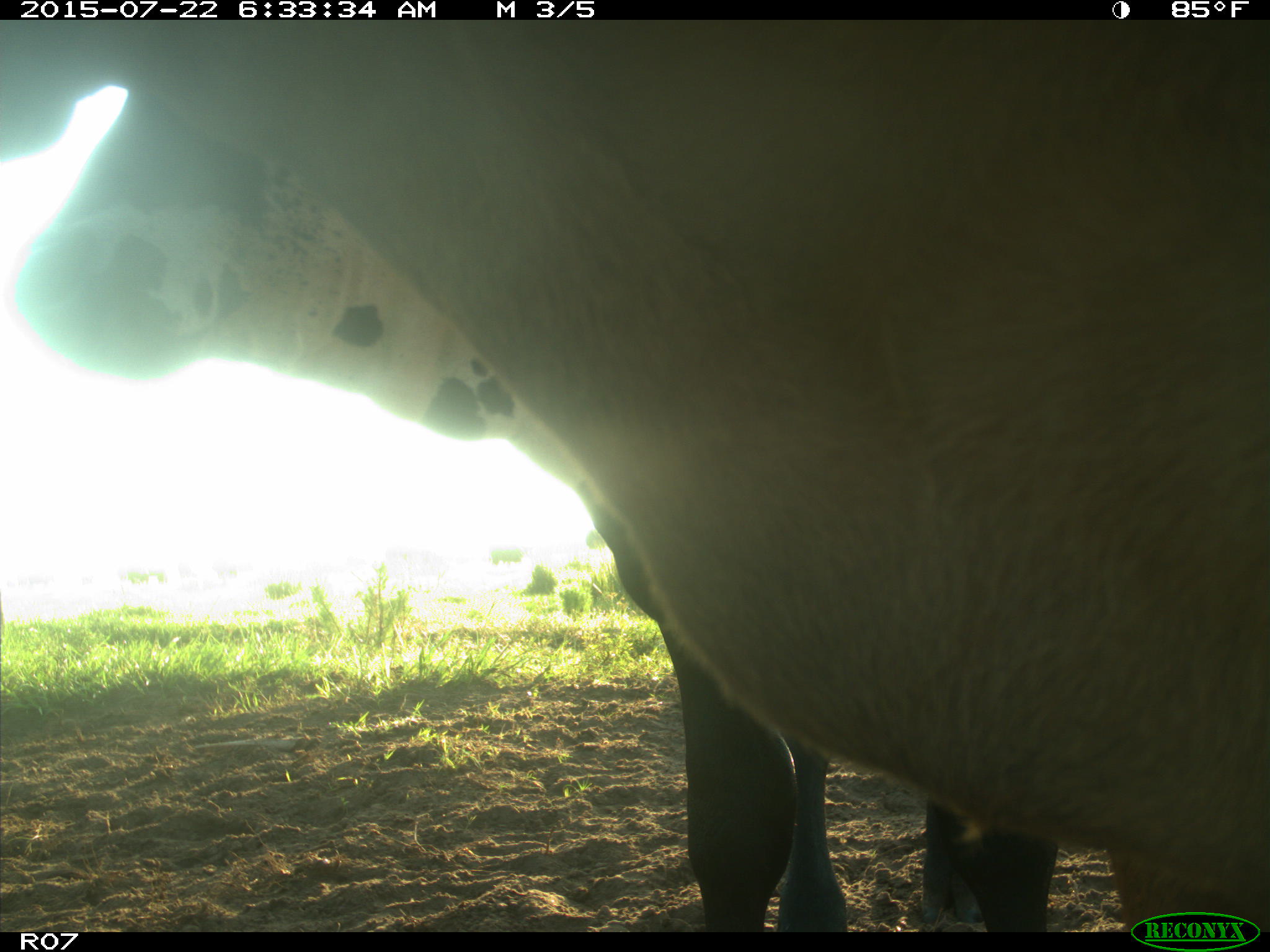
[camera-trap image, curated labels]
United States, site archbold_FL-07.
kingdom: Animalia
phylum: Chordata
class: Mammalia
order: Carnivora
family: Procyonidae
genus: Procyon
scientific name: Procyon lotor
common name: common raccoon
Procyon lotor (common raccoon).